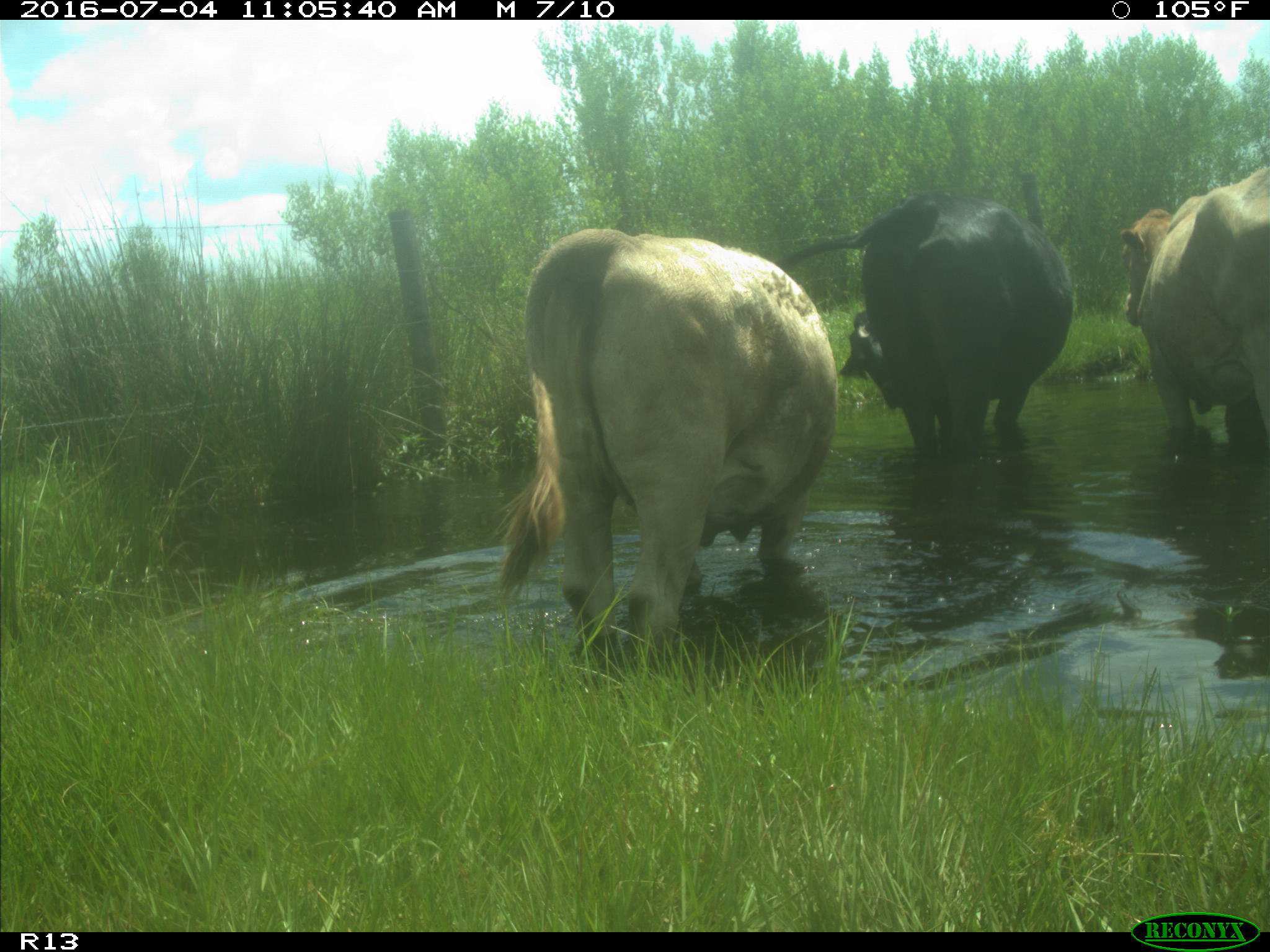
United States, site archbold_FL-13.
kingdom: Animalia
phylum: Chordata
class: Mammalia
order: Artiodactyla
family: Bovidae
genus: Bos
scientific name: Bos taurus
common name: domestic cow